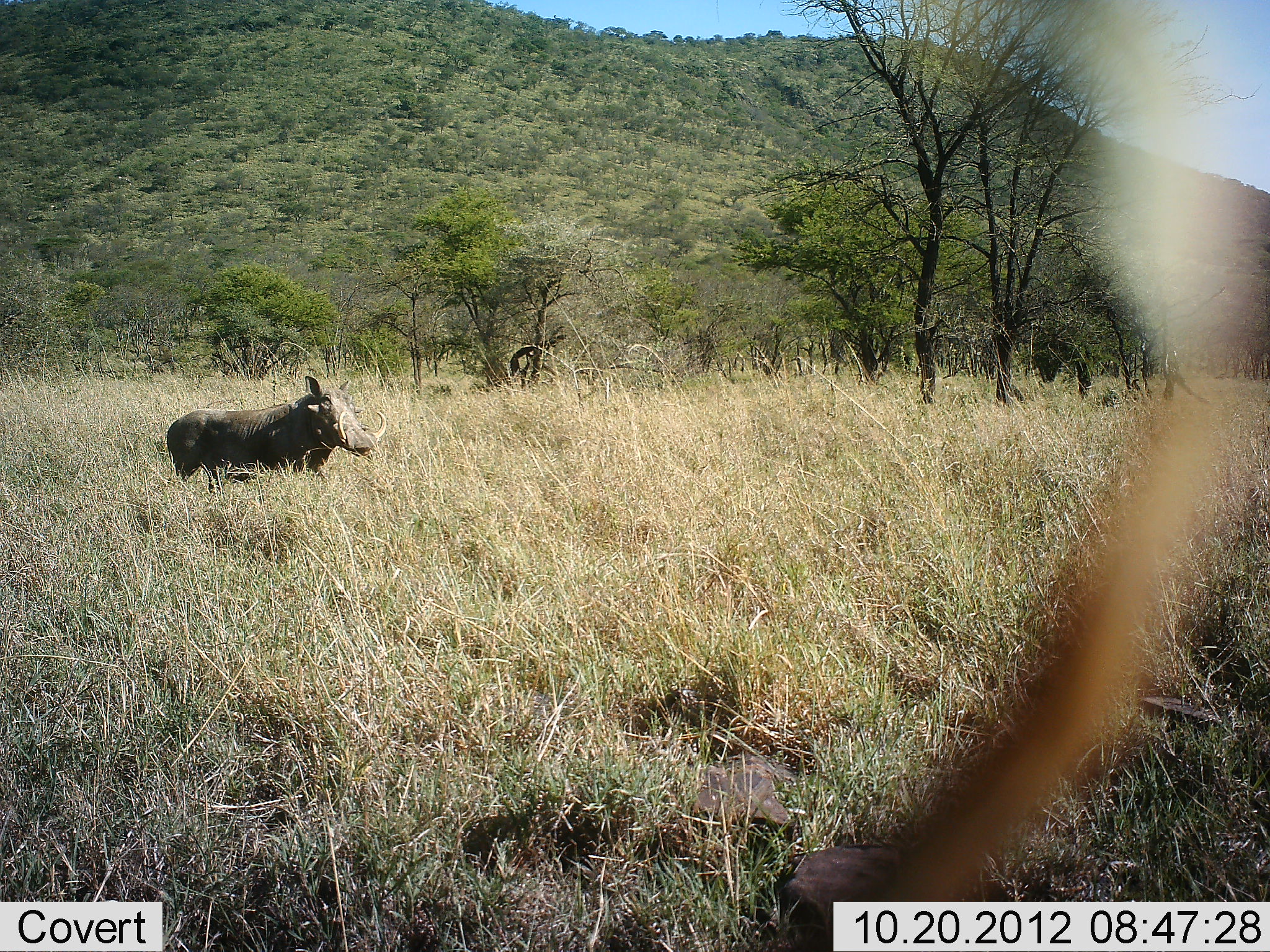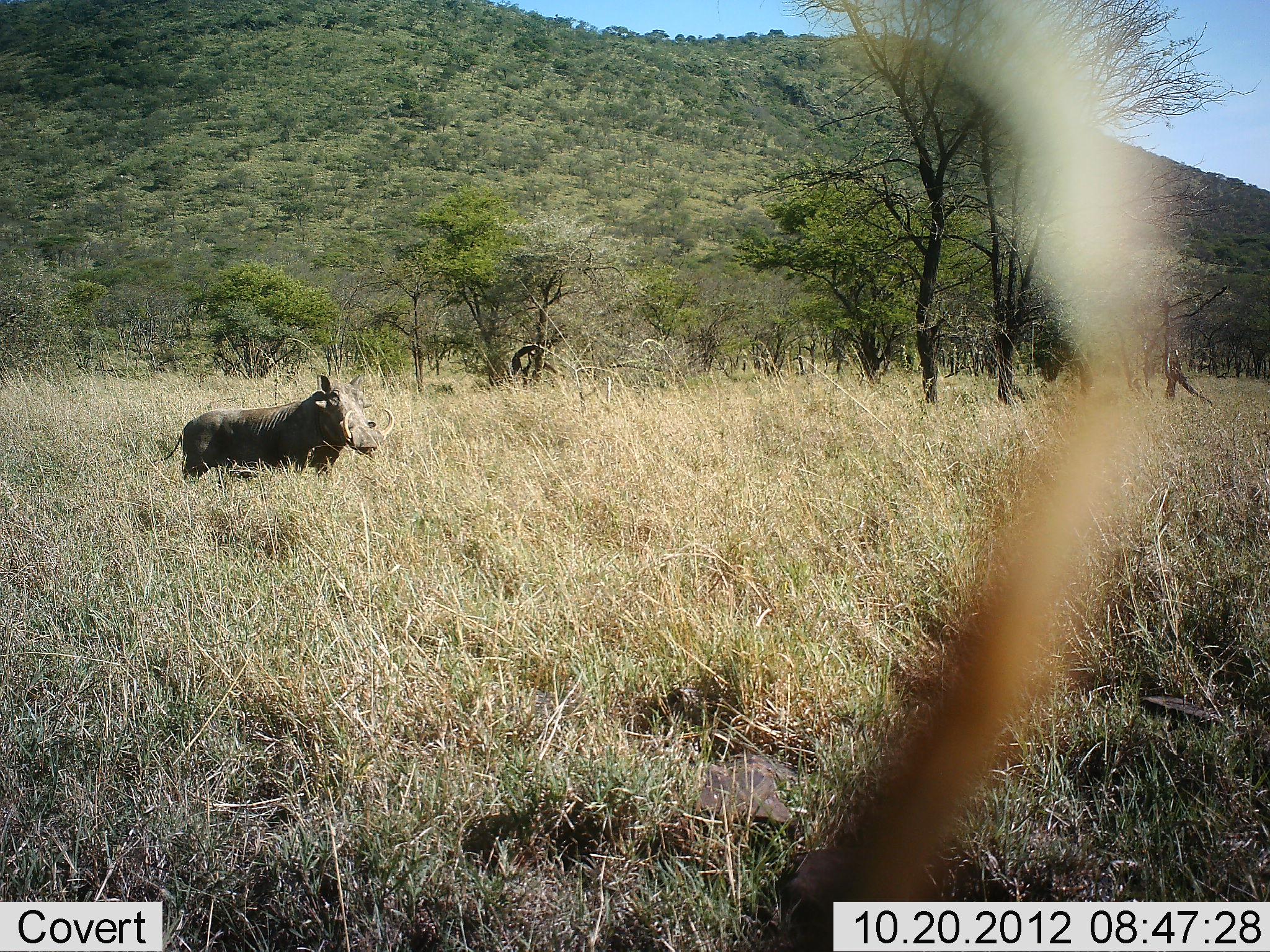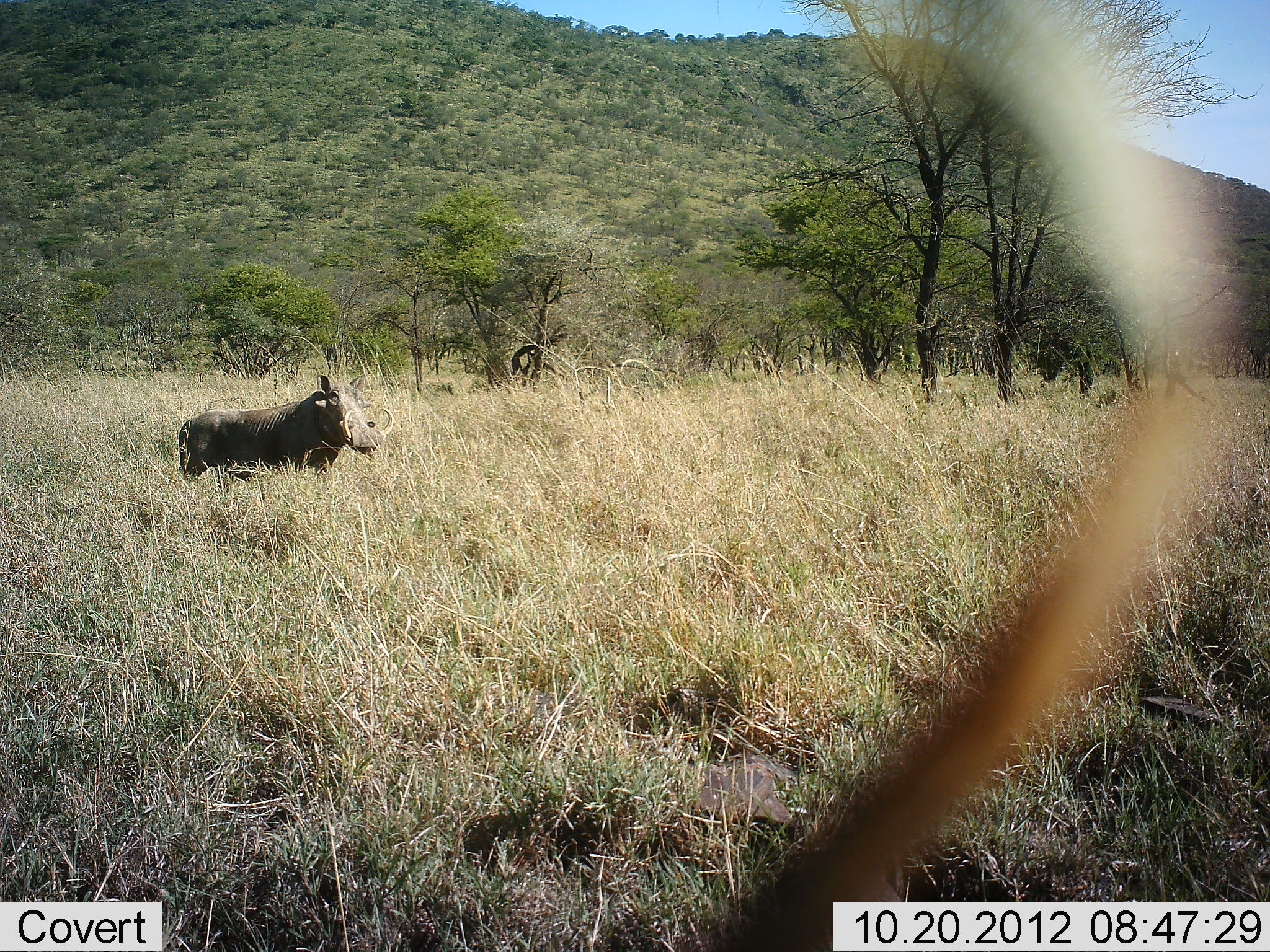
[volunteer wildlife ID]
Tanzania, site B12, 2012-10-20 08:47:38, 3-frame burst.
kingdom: Animalia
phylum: Chordata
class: Mammalia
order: Artiodactyla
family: Suidae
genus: Phacochoerus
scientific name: Phacochoerus africanus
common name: warthog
Warthog (Phacochoerus africanus), count 1. Behavior (volunteer vote fractions): standing 90%, resting 0%, moving 10%, interacting 0%. Young present (vote fraction): 0%. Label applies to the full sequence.